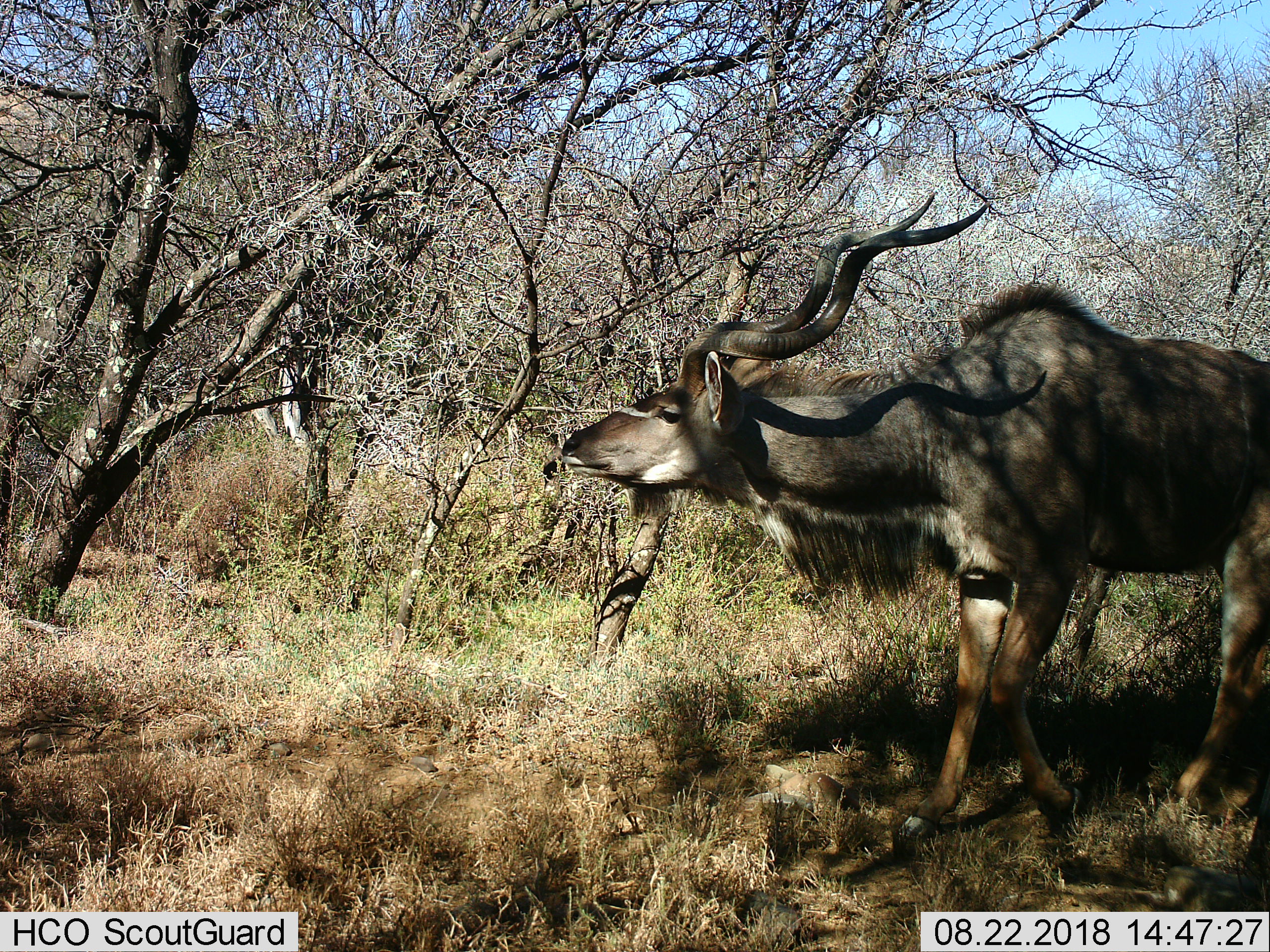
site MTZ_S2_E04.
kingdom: Animalia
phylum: Chordata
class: Mammalia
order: Artiodactyla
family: Bovidae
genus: Tragelaphus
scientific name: Tragelaphus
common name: kudu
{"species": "kudu (Tragelaphus)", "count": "1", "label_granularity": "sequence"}